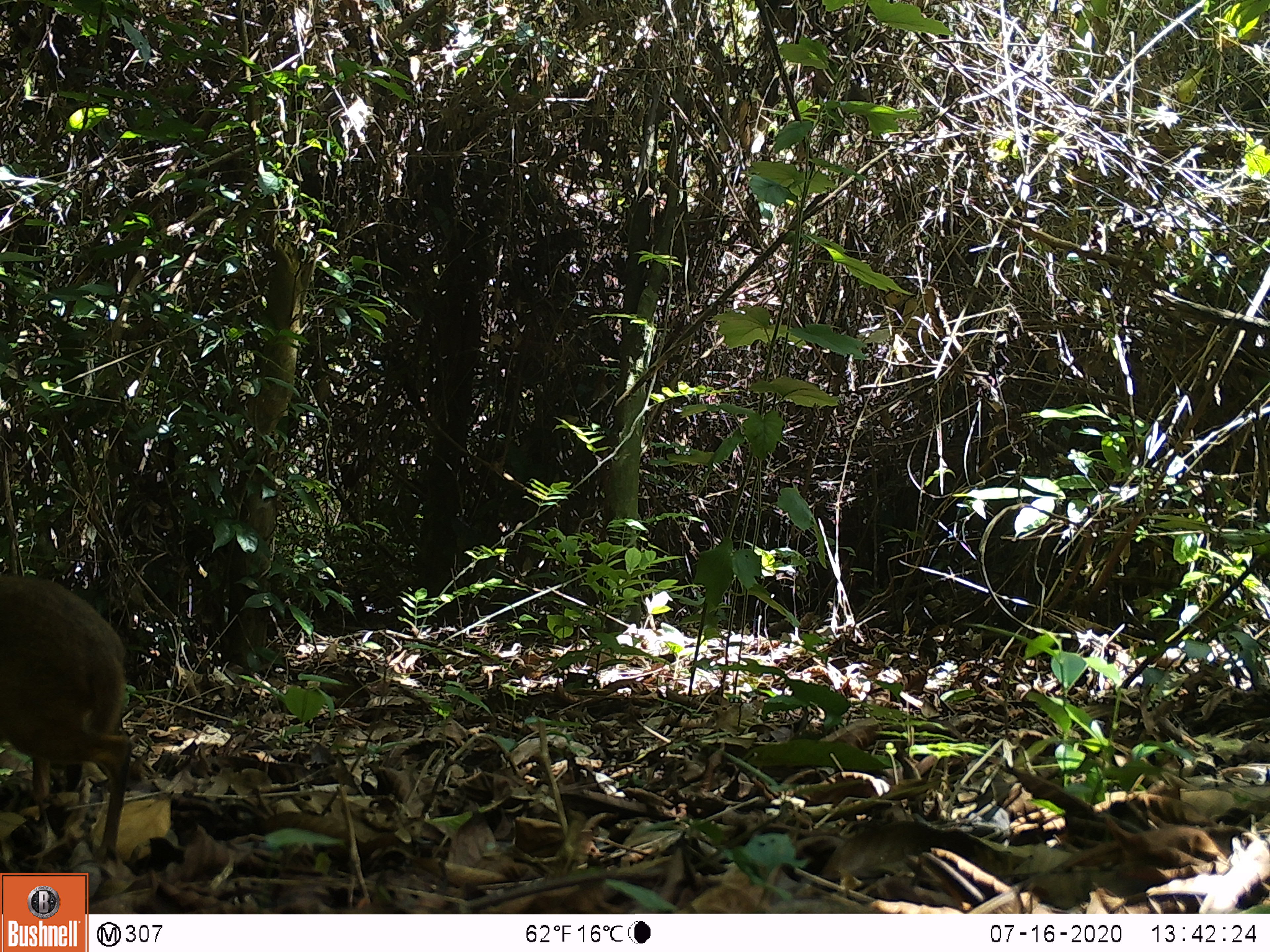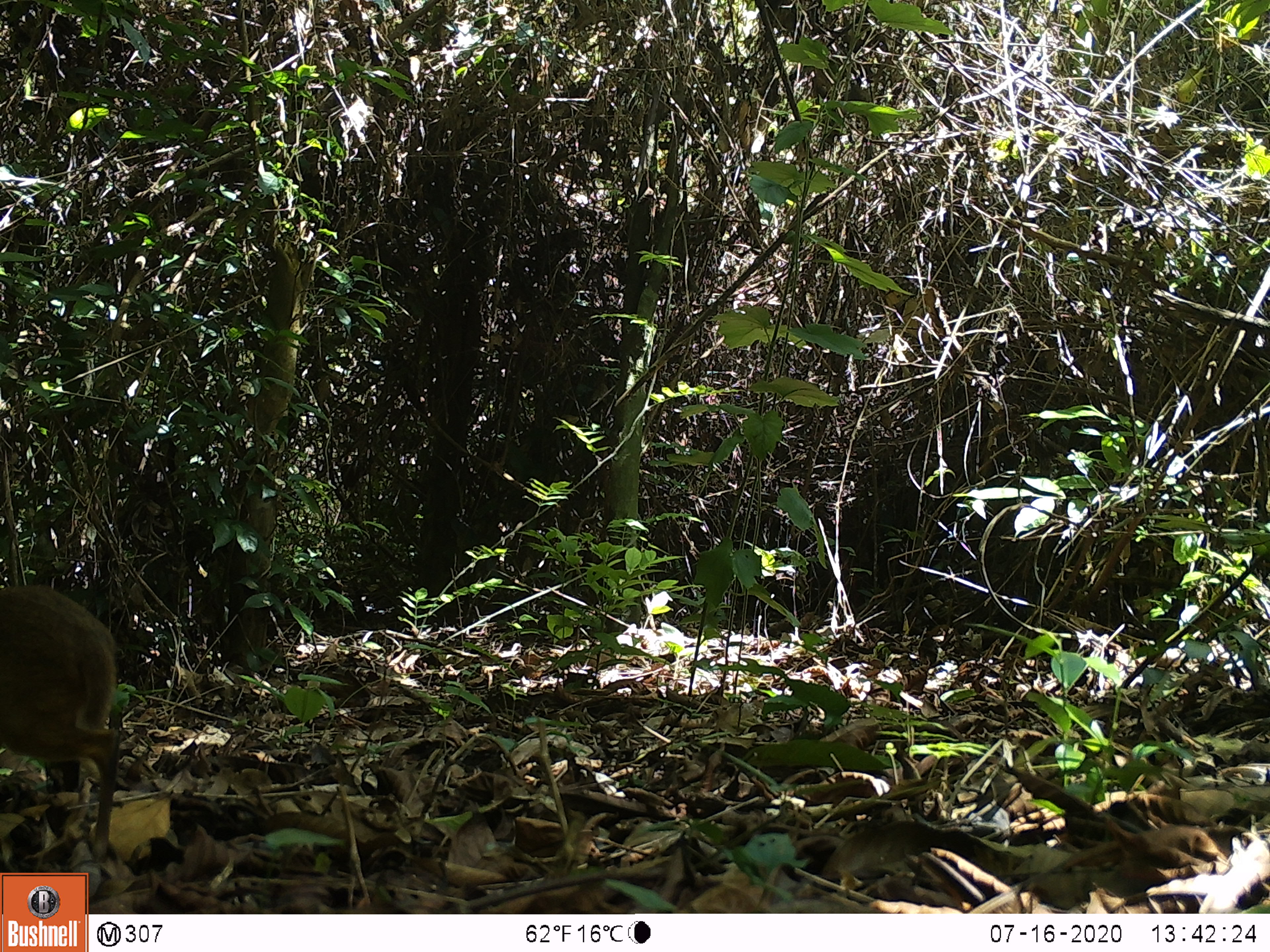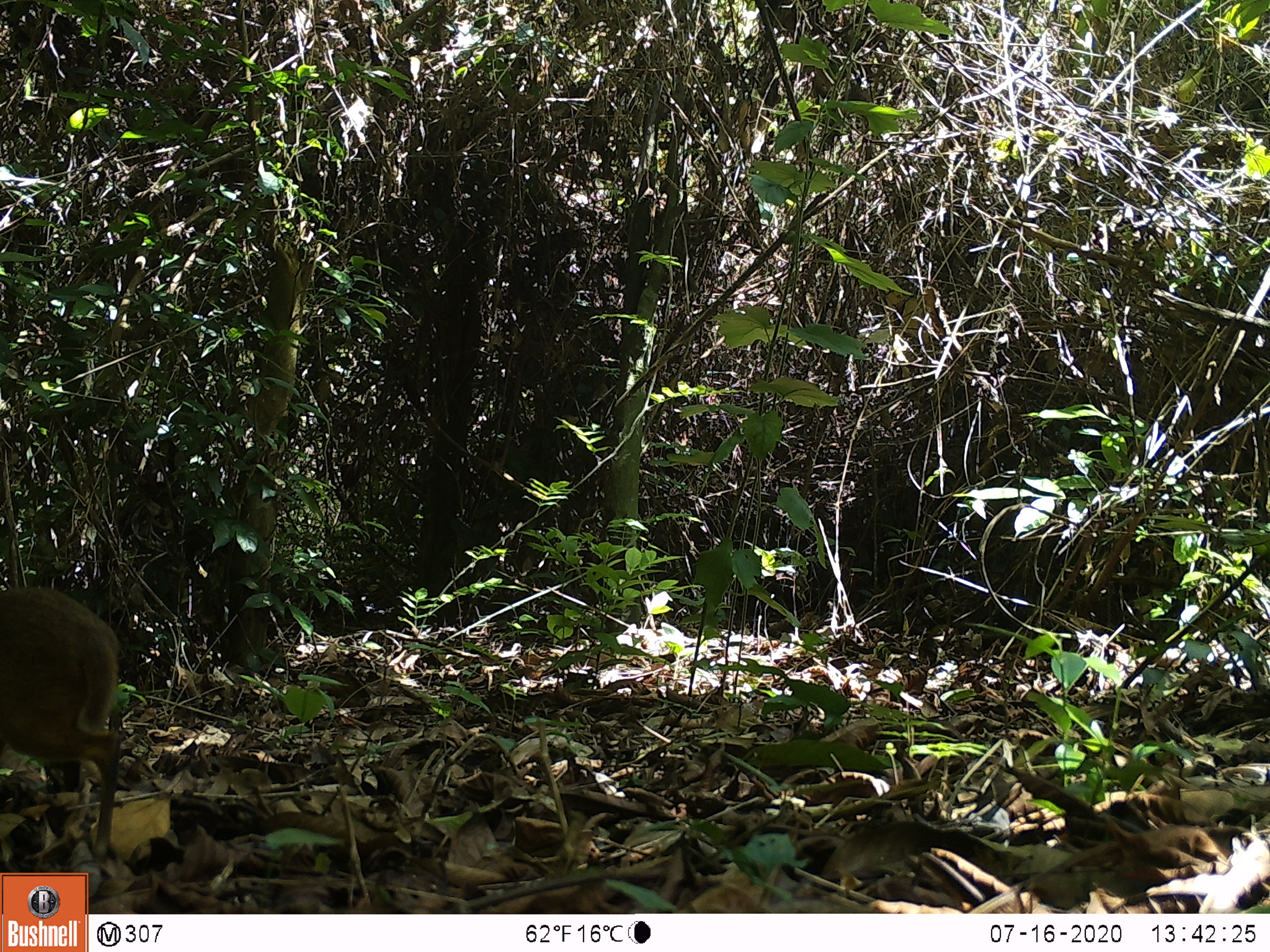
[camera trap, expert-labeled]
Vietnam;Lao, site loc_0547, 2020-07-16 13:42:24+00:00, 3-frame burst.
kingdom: Animalia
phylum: Chordata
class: Mammalia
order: Artiodactyla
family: Tragulidae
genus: Moschiola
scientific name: Moschiola meminna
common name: chevrotain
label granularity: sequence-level